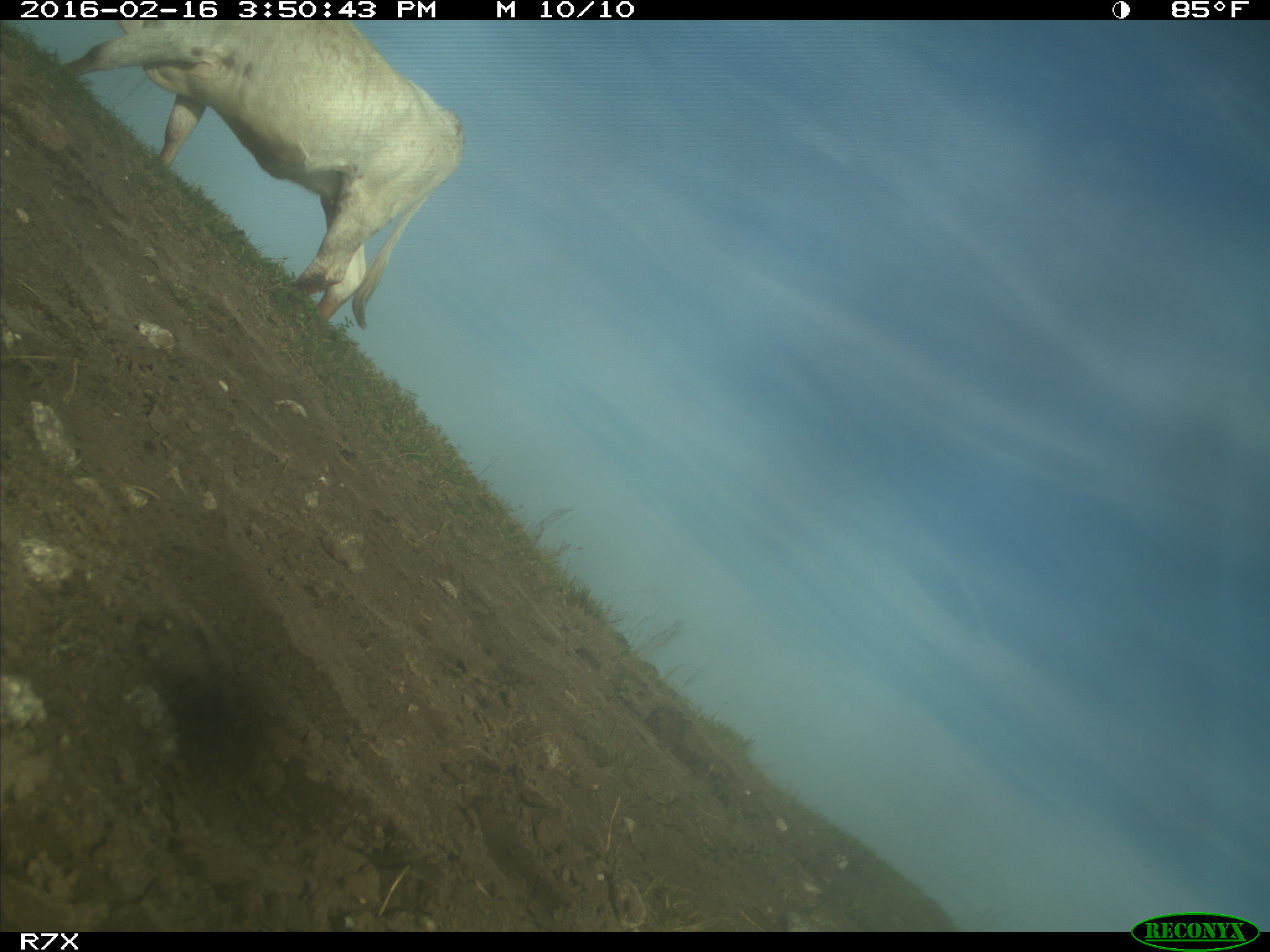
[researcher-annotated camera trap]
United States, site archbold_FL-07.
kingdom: Animalia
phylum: Chordata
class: Mammalia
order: Artiodactyla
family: Bovidae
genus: Bos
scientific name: Bos taurus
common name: domestic cow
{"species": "Bos taurus (domestic cow)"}